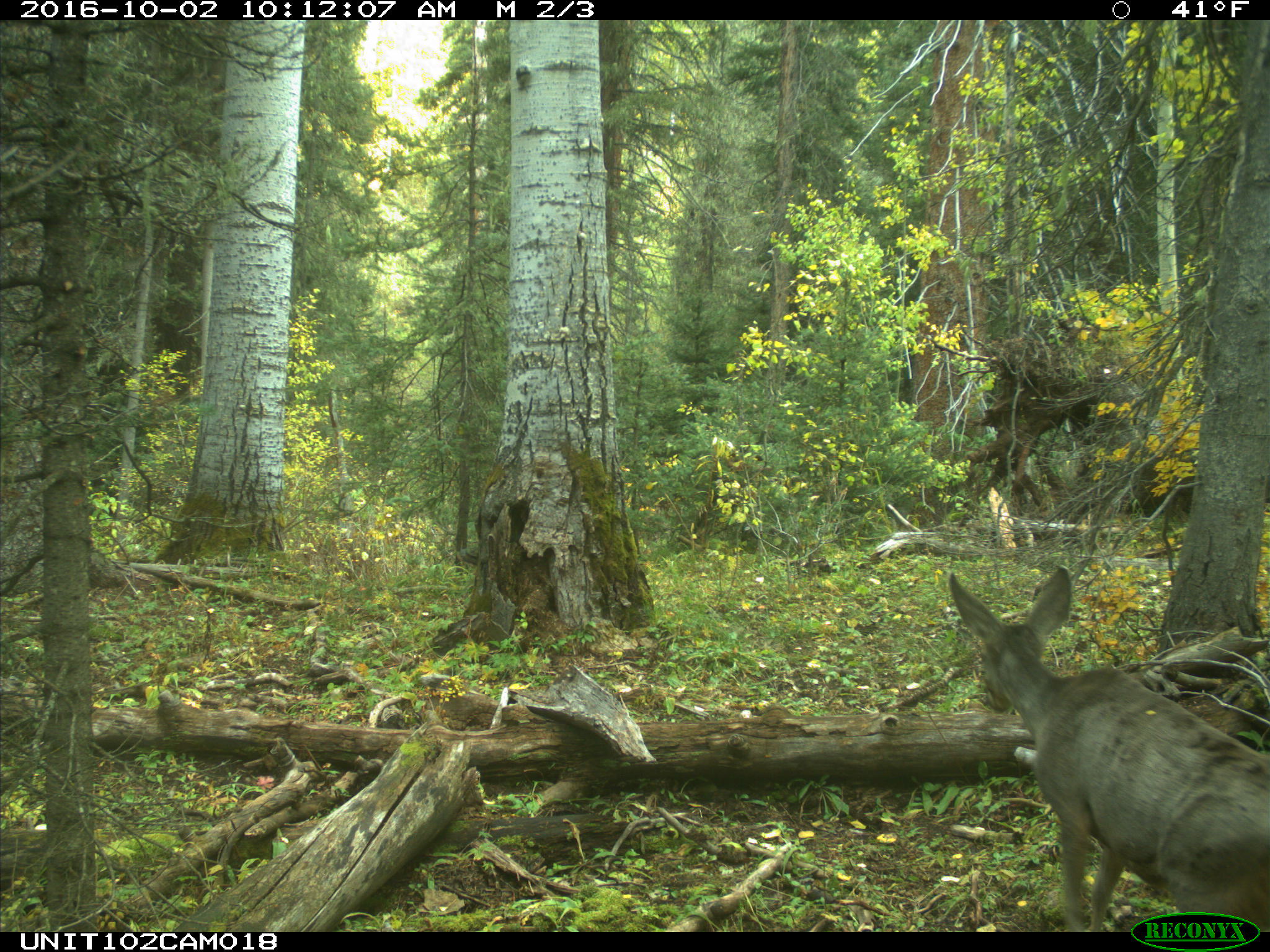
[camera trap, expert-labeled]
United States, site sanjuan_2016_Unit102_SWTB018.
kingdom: Animalia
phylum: Chordata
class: Mammalia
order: Artiodactyla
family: Cervidae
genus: Odocoileus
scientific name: Odocoileus hemionus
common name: mule deer